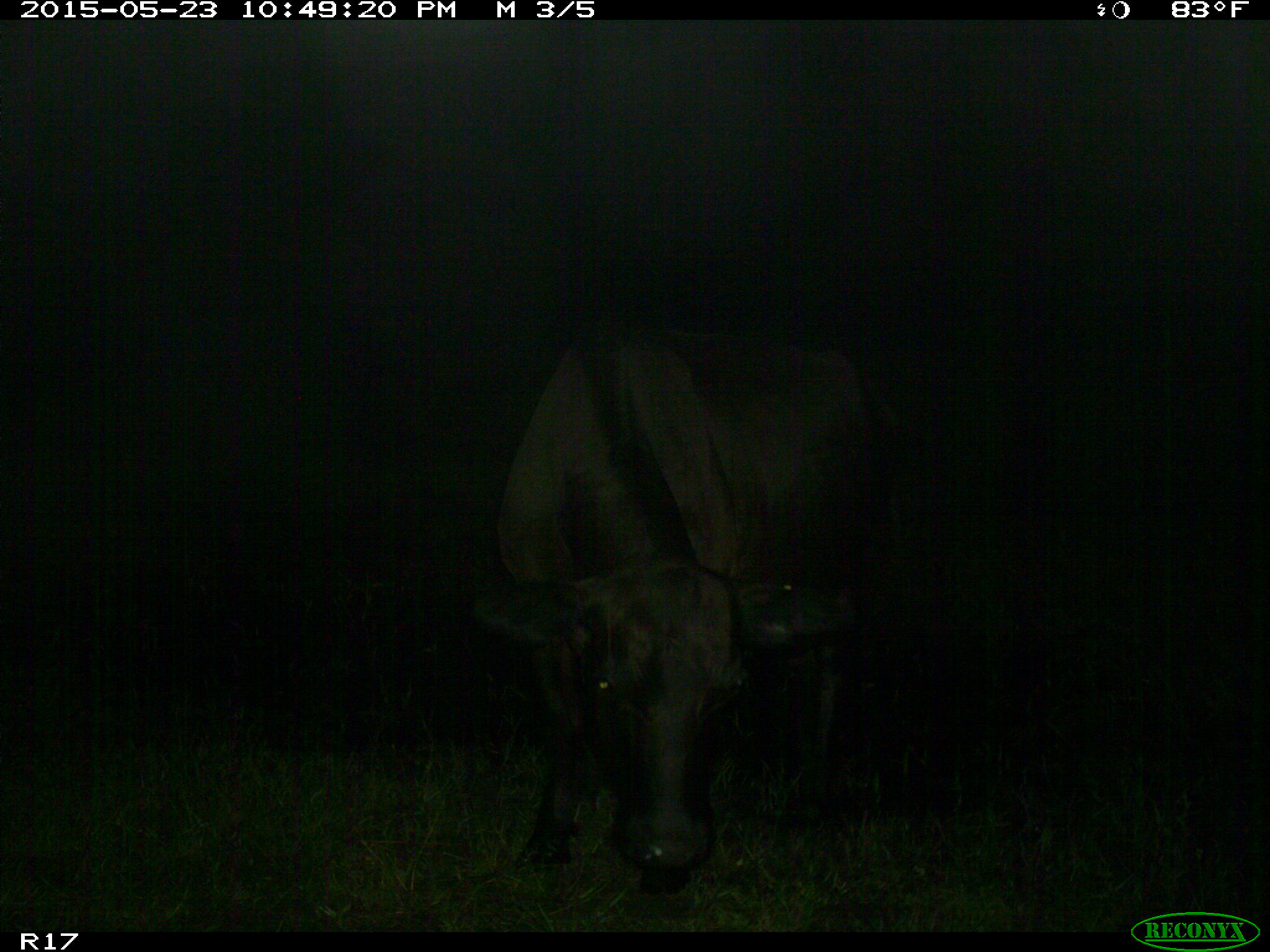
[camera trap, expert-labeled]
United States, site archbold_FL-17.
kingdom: Animalia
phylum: Chordata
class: Mammalia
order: Artiodactyla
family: Bovidae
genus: Bos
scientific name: Bos taurus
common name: domestic cow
Bos taurus (domestic cow).